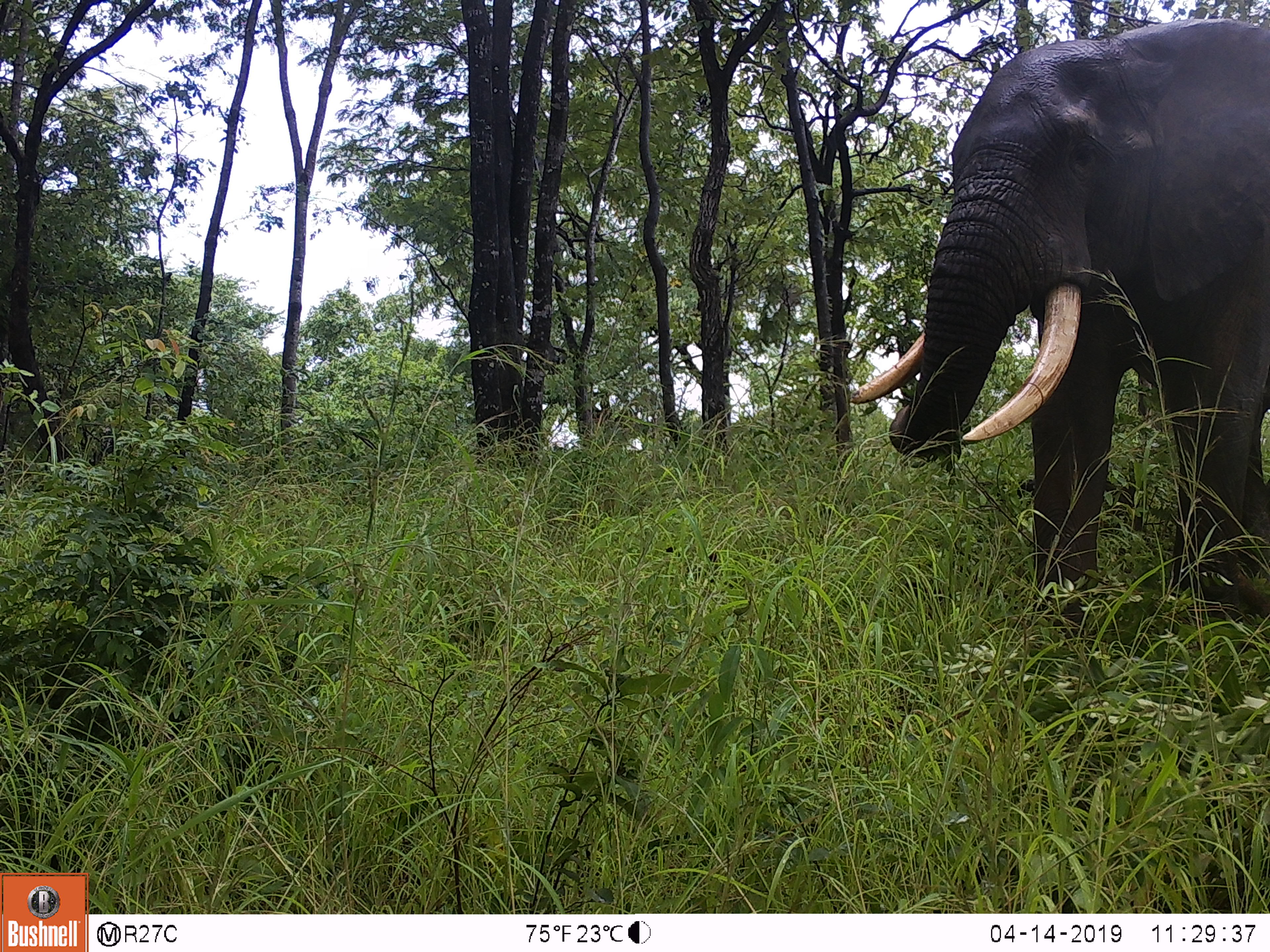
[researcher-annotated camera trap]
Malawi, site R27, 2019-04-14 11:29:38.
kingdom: Animalia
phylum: Chordata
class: Mammalia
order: Proboscidea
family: Elephantidae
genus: Loxodonta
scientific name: Loxodonta africana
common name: african savanna elephant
African savanna elephant (Loxodonta africana), count 1.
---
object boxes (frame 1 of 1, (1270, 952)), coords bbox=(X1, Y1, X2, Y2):
african savanna elephant: bbox=(836, 11, 1265, 674)